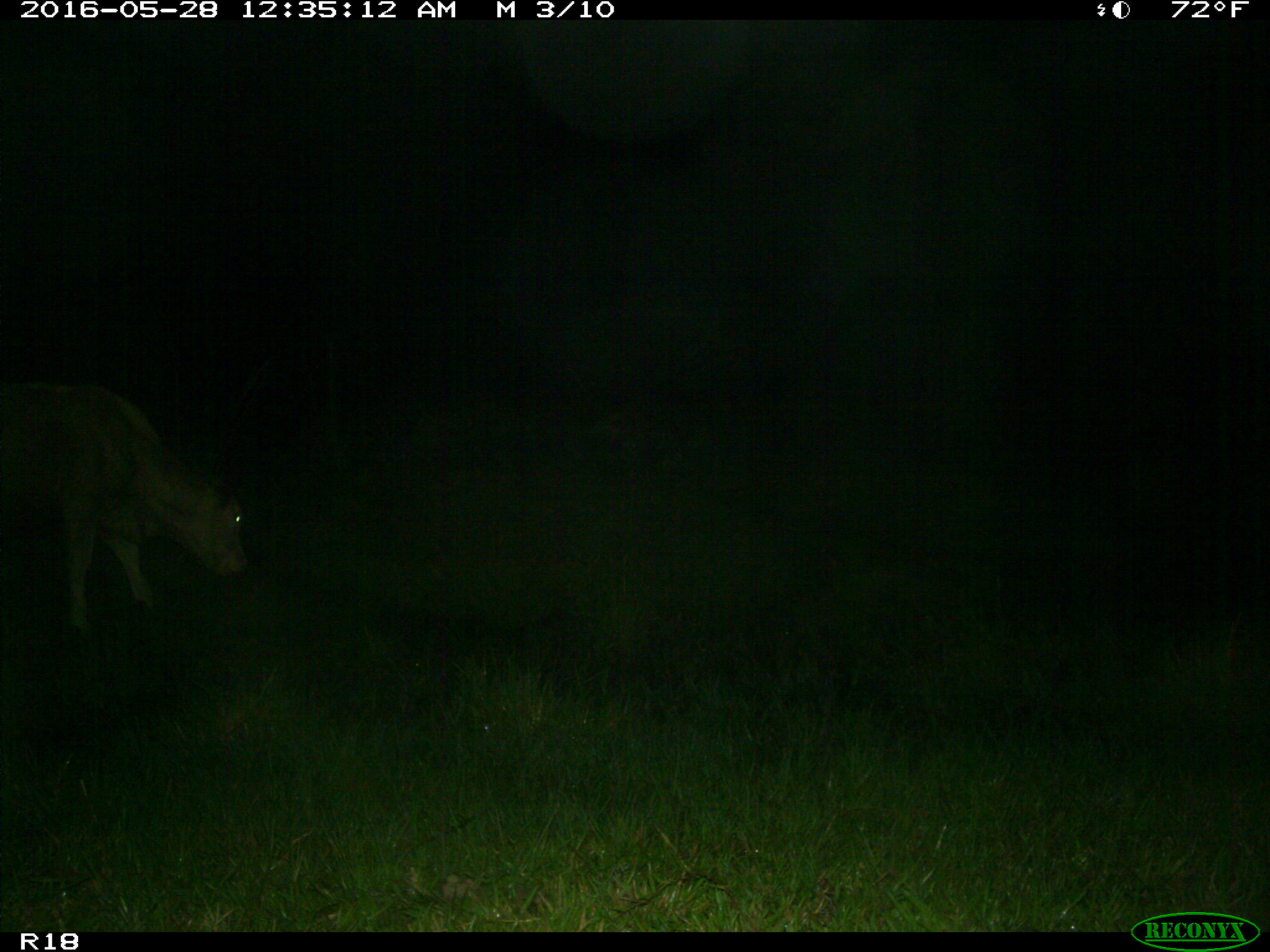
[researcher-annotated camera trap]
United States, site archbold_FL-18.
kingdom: Animalia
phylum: Chordata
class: Mammalia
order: Artiodactyla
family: Bovidae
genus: Bos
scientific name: Bos taurus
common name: domestic cow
Bos taurus (domestic cow).